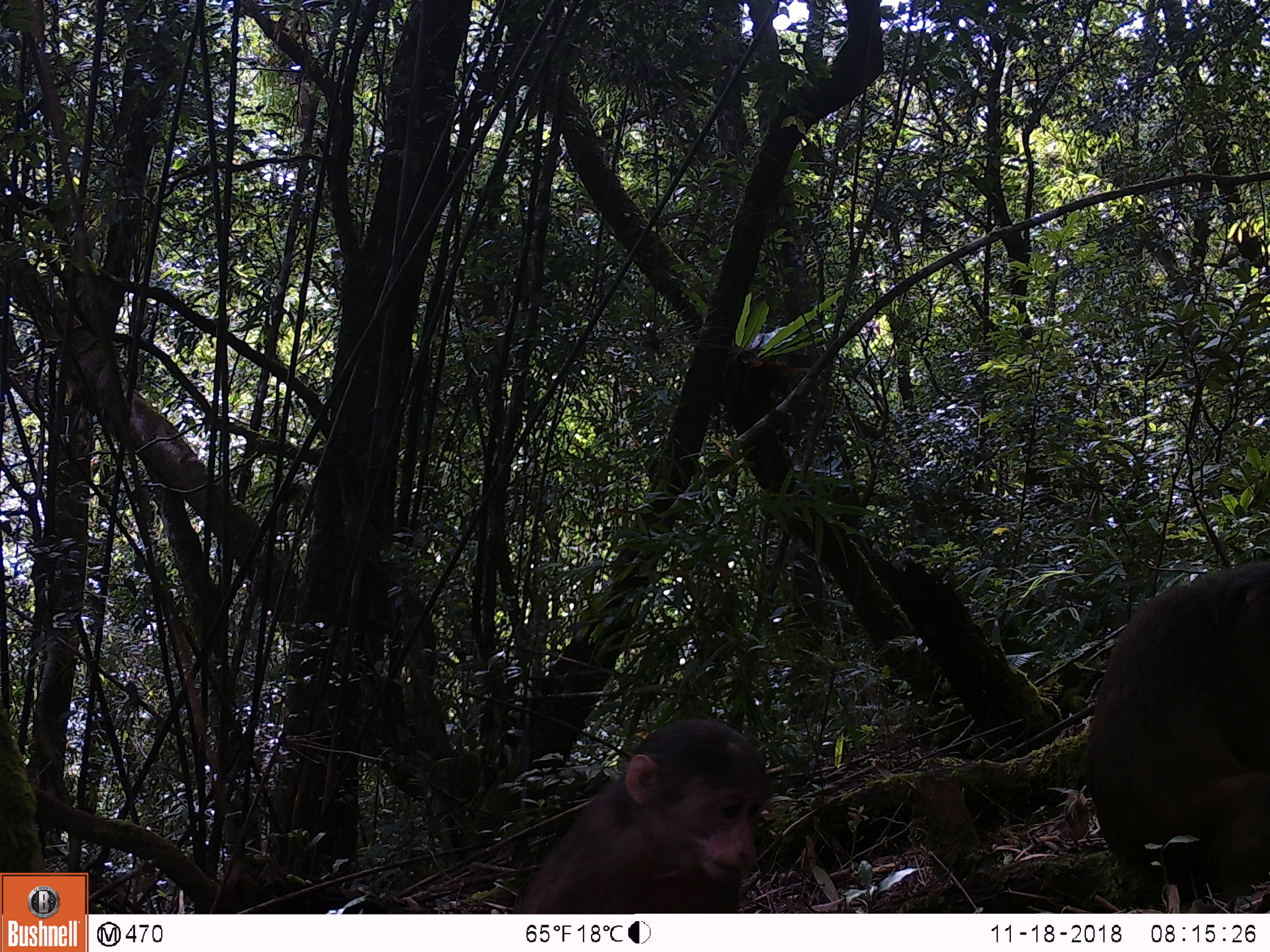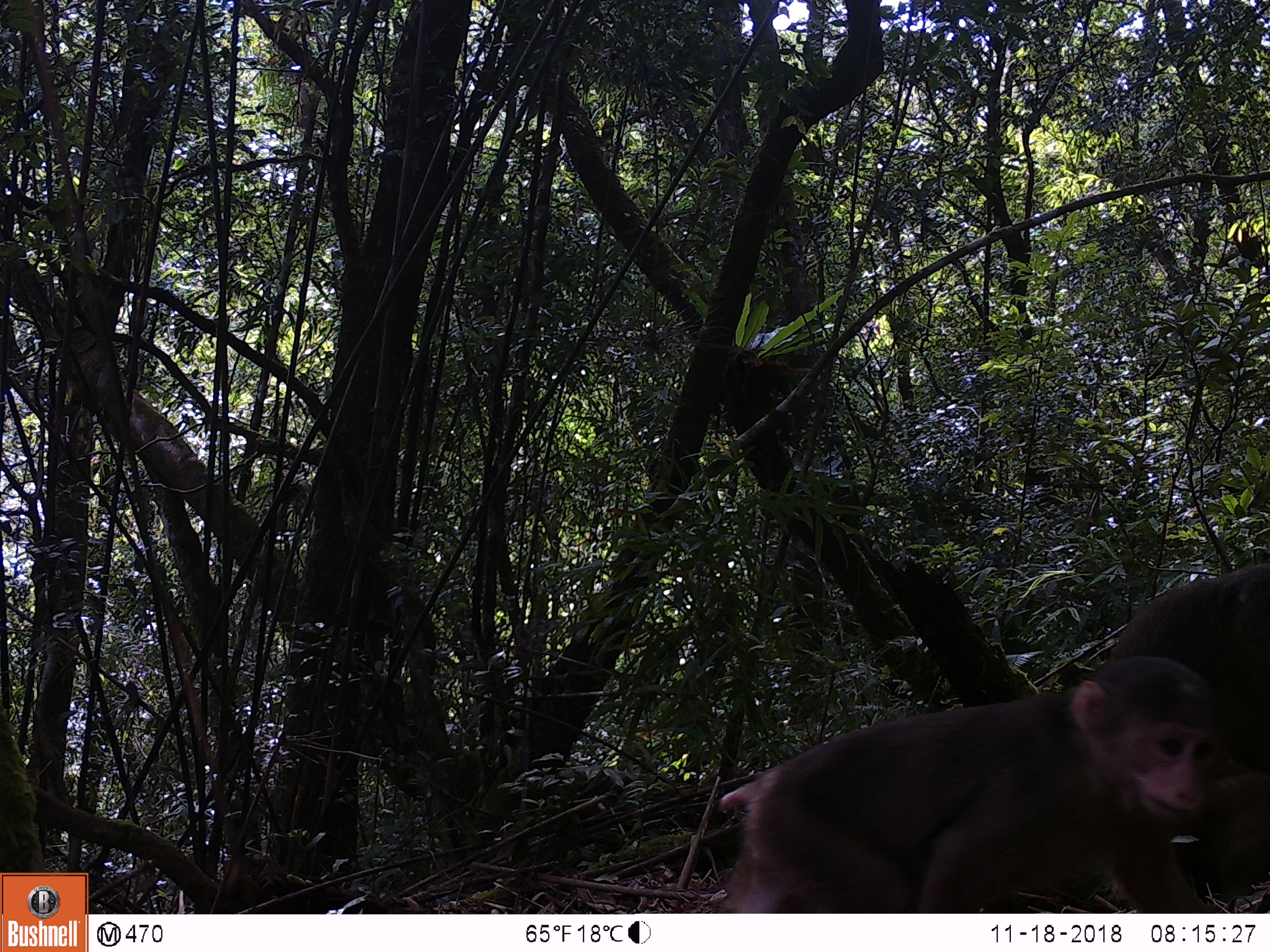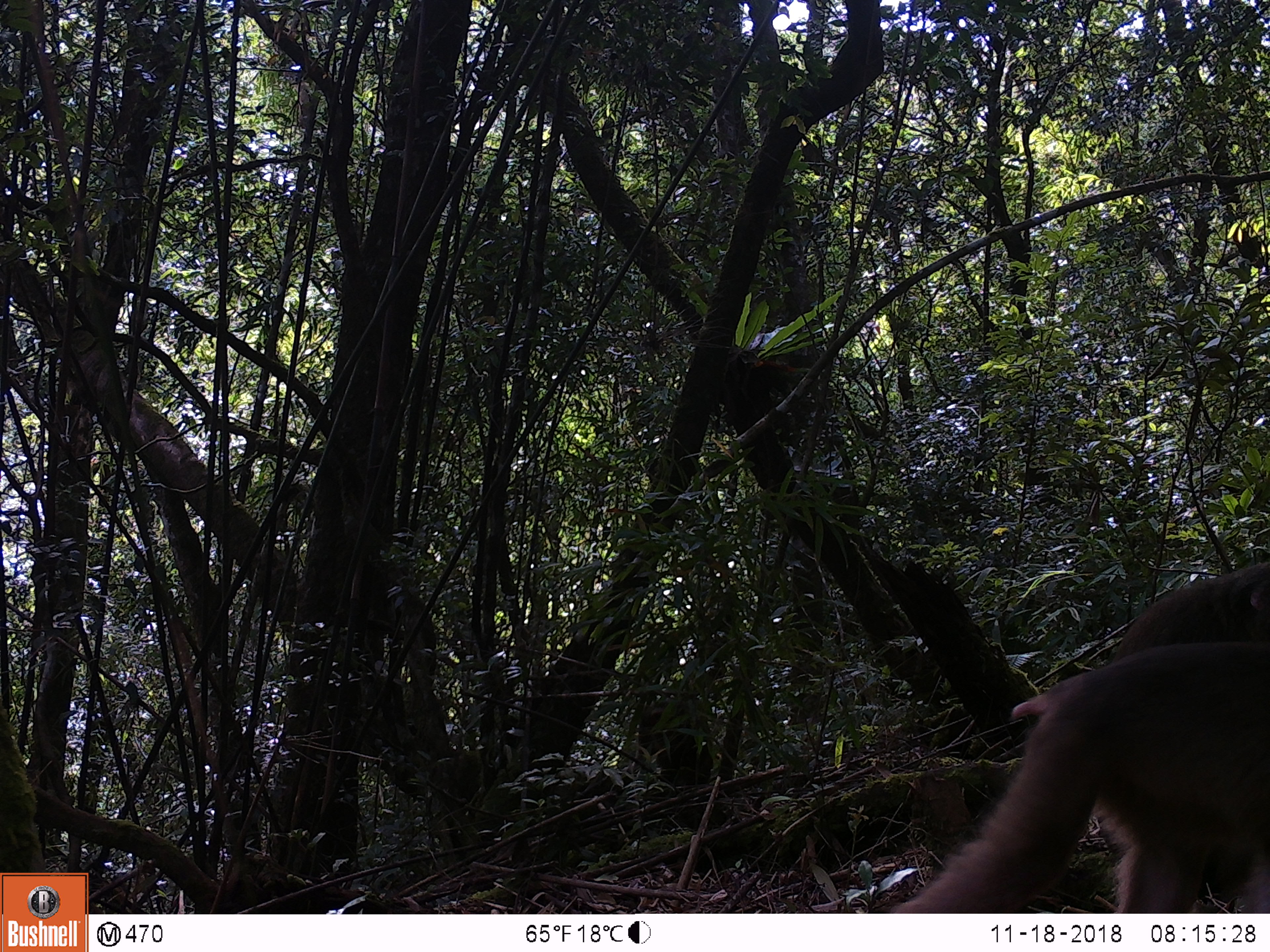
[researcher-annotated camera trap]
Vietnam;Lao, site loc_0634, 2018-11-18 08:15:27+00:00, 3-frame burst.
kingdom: Animalia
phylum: Chordata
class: Mammalia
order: Primates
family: Cercopithecidae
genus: Macaca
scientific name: Macaca arctoides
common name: stump-tailed macaque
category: stump tailed macaque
Stump tailed macaque (stump-tailed macaque) (Macaca arctoides). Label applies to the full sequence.